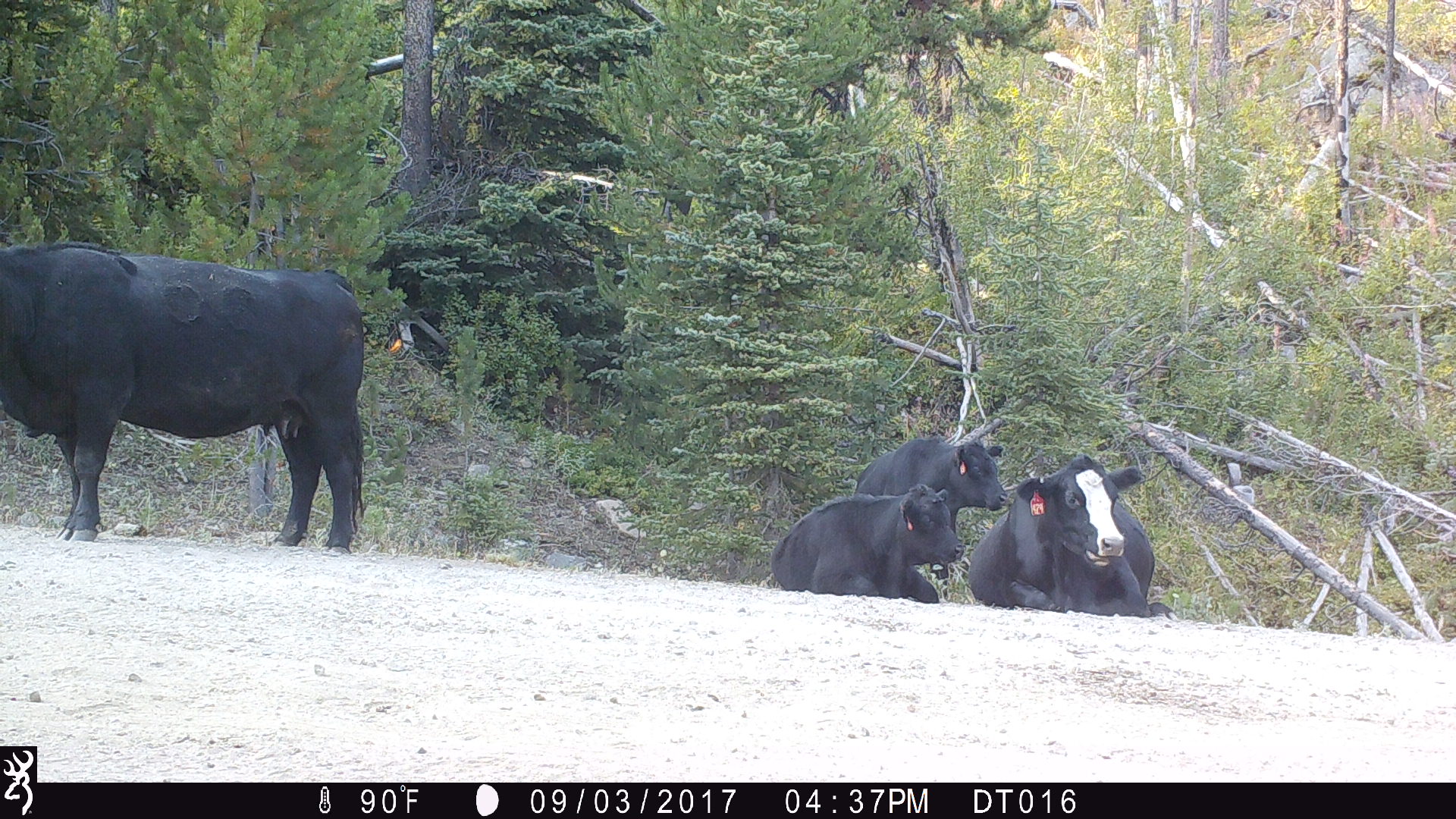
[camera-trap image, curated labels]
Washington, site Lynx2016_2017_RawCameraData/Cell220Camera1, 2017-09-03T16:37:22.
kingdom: Animalia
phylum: Chordata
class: Mammalia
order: Artiodactyla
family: Bovidae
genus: Bos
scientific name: Bos taurus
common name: domestic cattle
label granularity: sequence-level